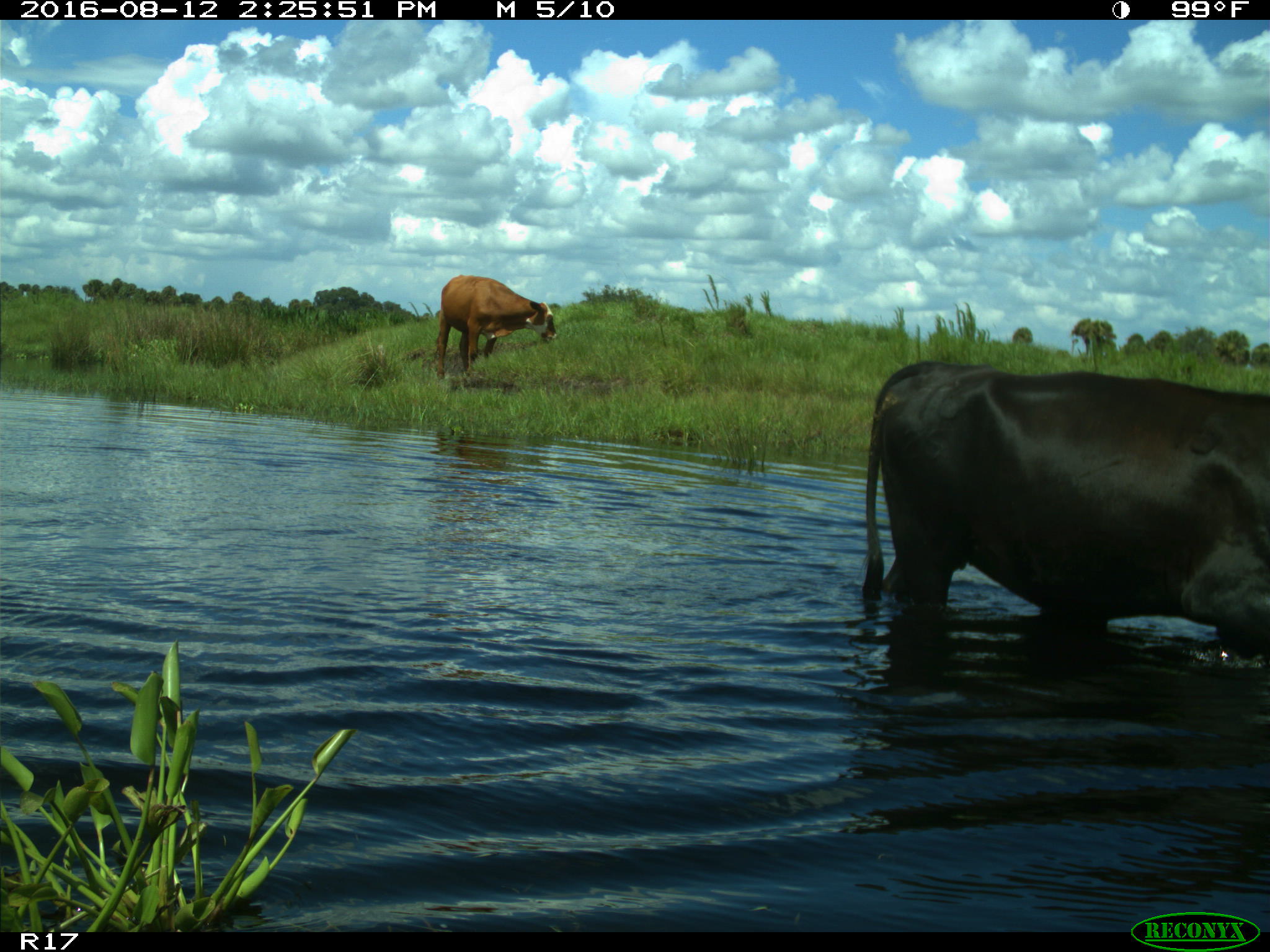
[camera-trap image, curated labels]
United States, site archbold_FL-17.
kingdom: Animalia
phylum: Chordata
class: Mammalia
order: Artiodactyla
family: Bovidae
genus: Bos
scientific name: Bos taurus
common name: domestic cow